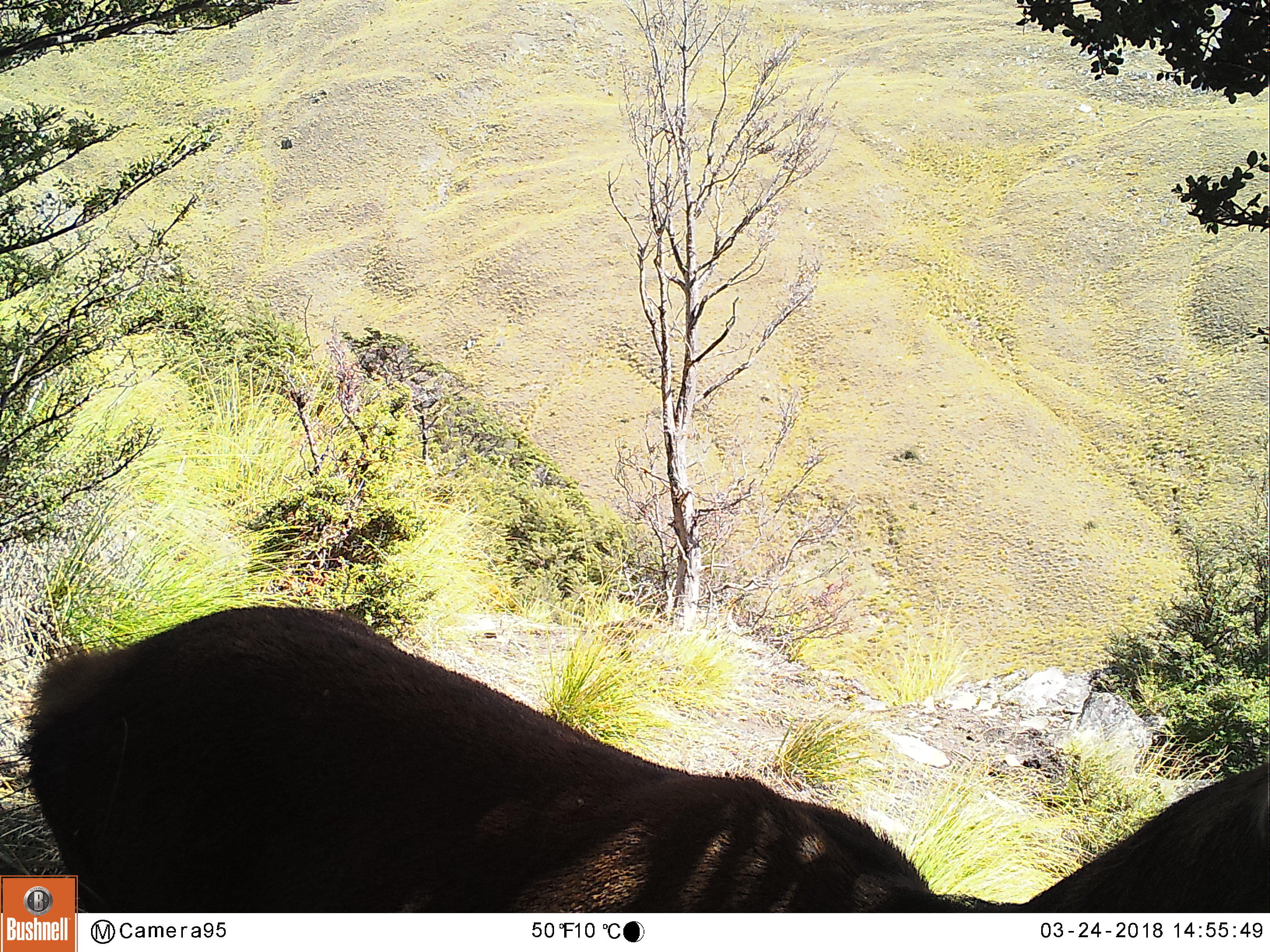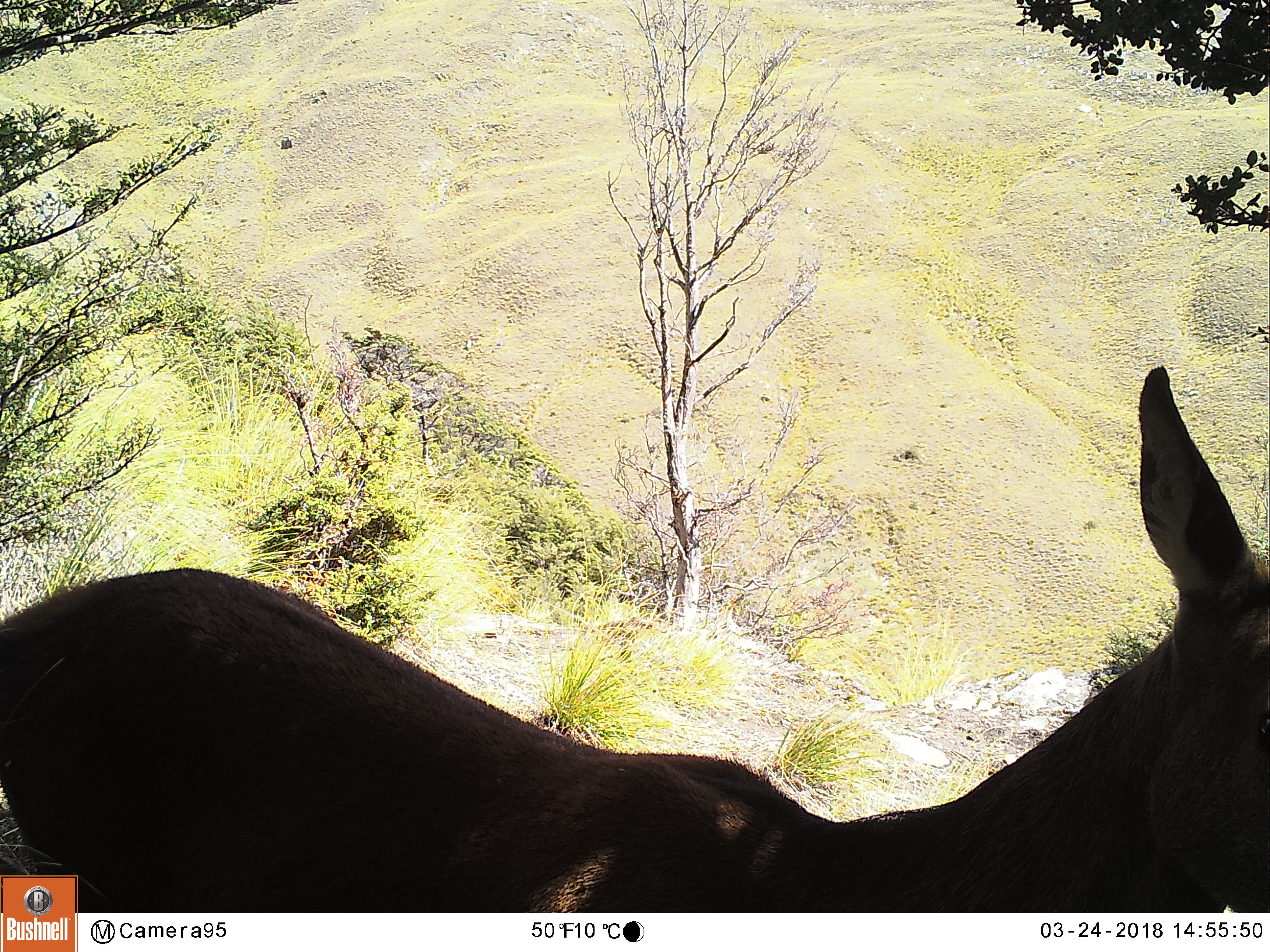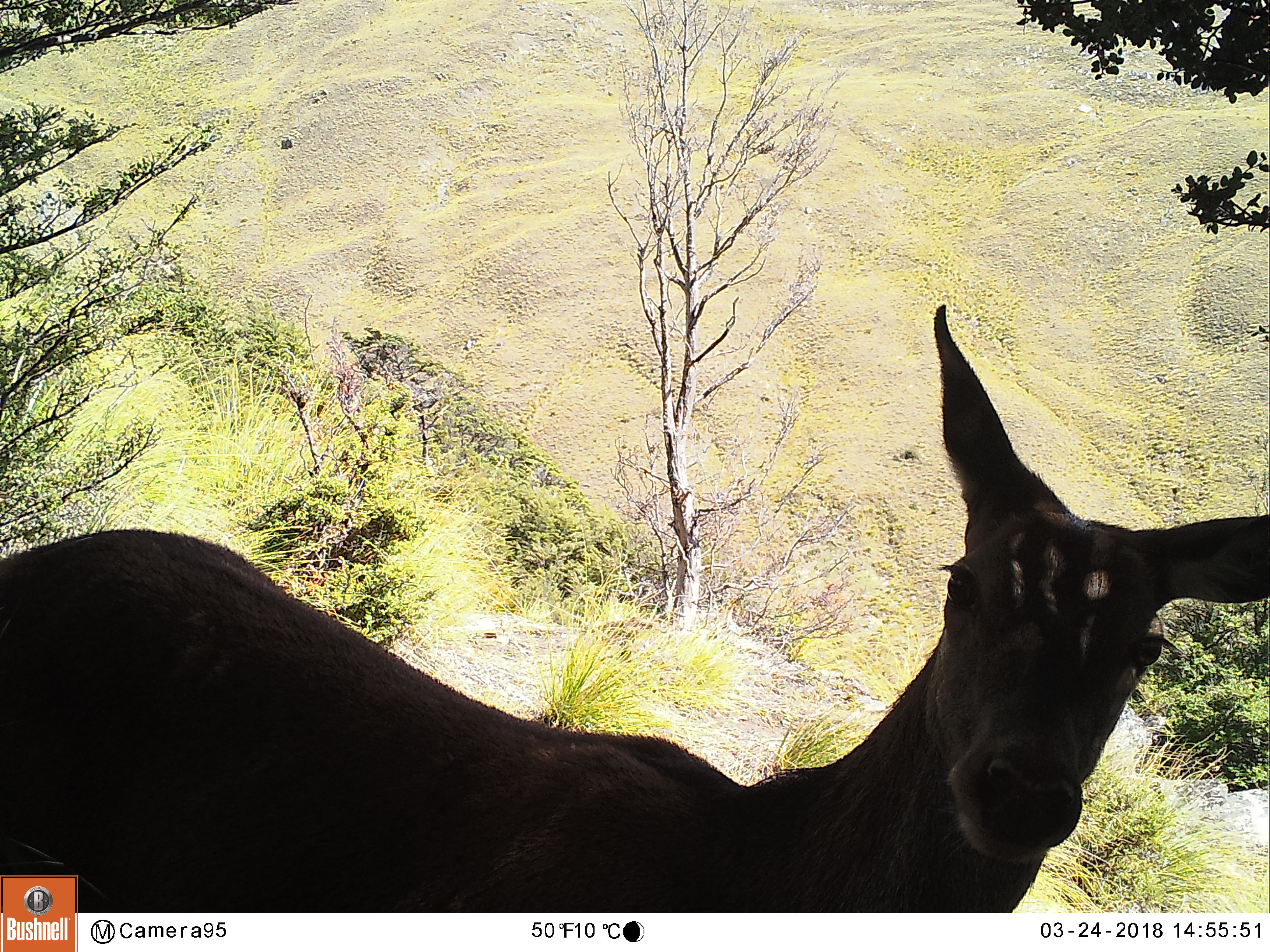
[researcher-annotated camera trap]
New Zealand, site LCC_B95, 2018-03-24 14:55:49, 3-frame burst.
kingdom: Animalia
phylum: Chordata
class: Mammalia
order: Artiodactyla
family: Cervidae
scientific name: Cervidae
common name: deer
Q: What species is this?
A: Deer (Cervidae).